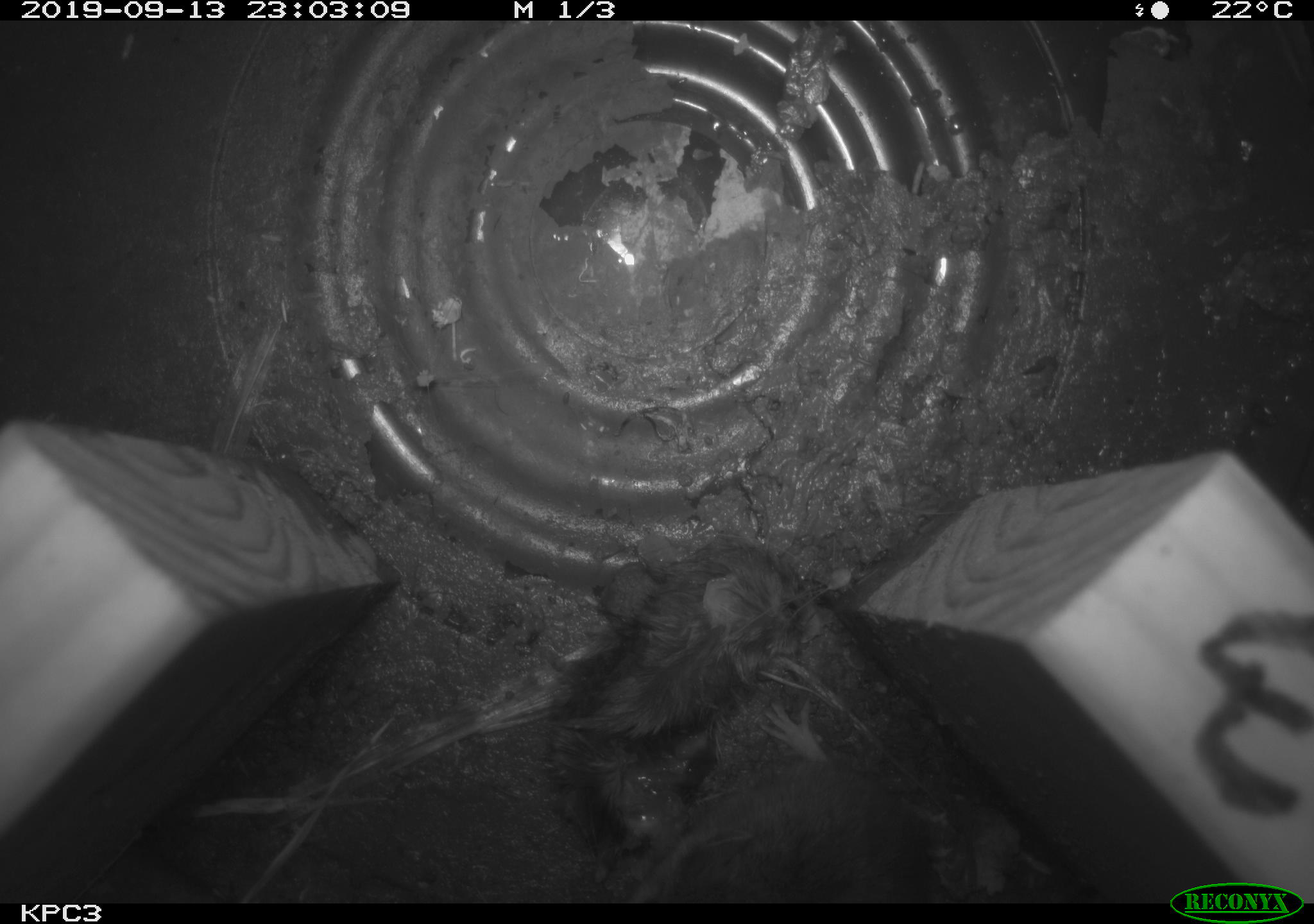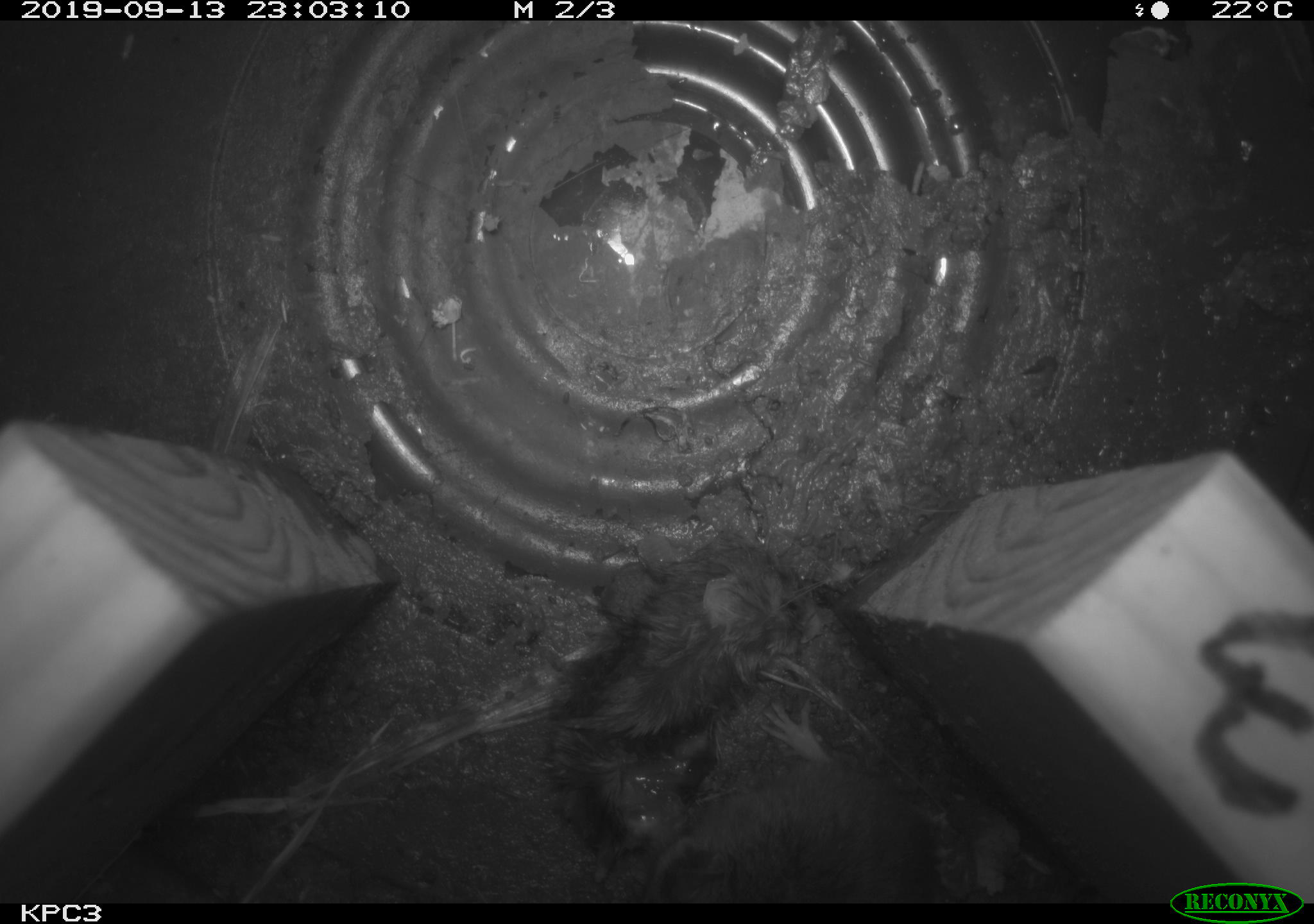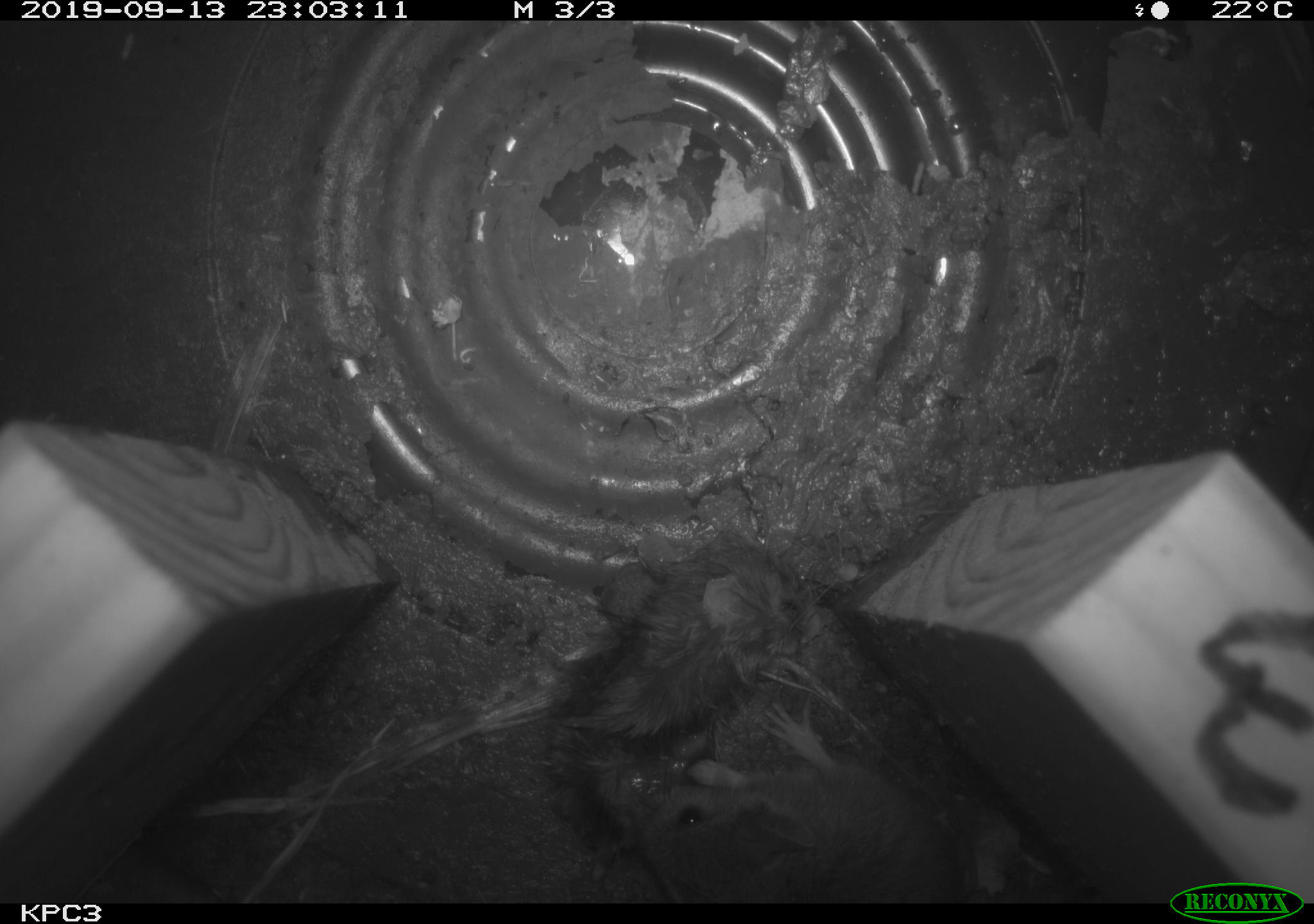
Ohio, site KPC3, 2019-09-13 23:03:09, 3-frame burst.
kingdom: Animalia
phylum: Chordata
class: Mammalia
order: Rodentia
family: Cricetidae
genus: Peromyscus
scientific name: Peromyscus leucopus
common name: white-footed mouse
White-footed mouse (Peromyscus leucopus).